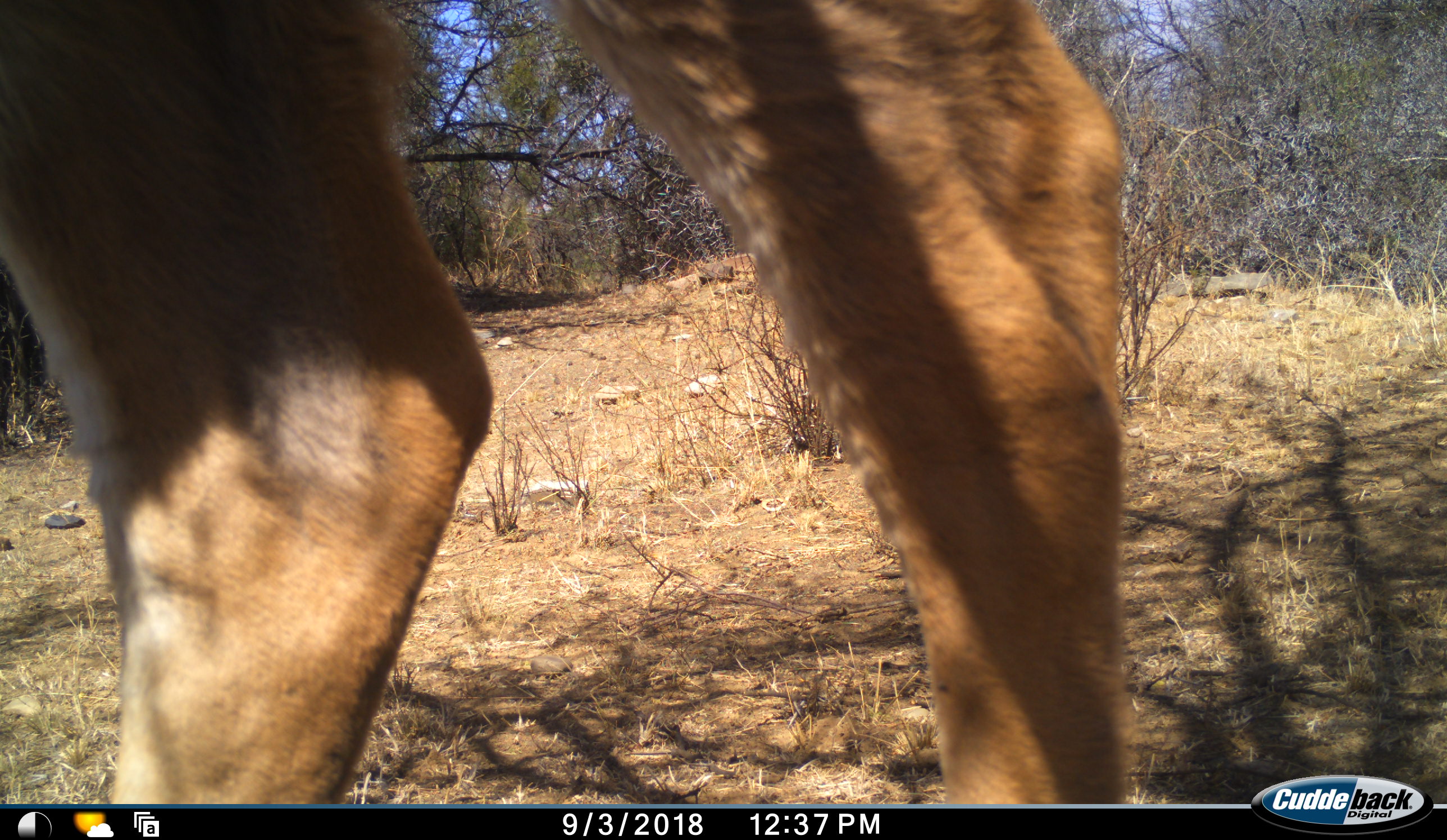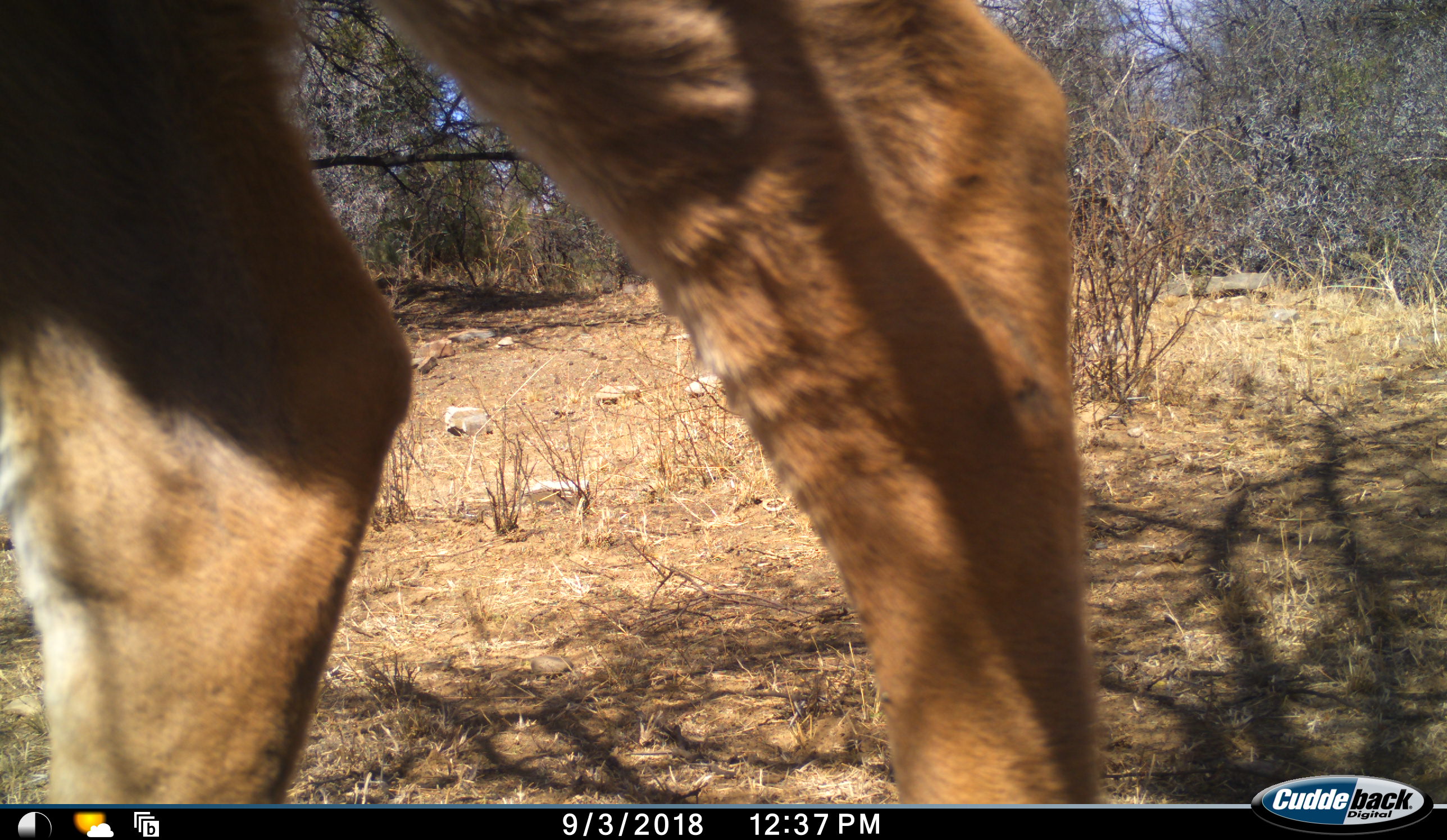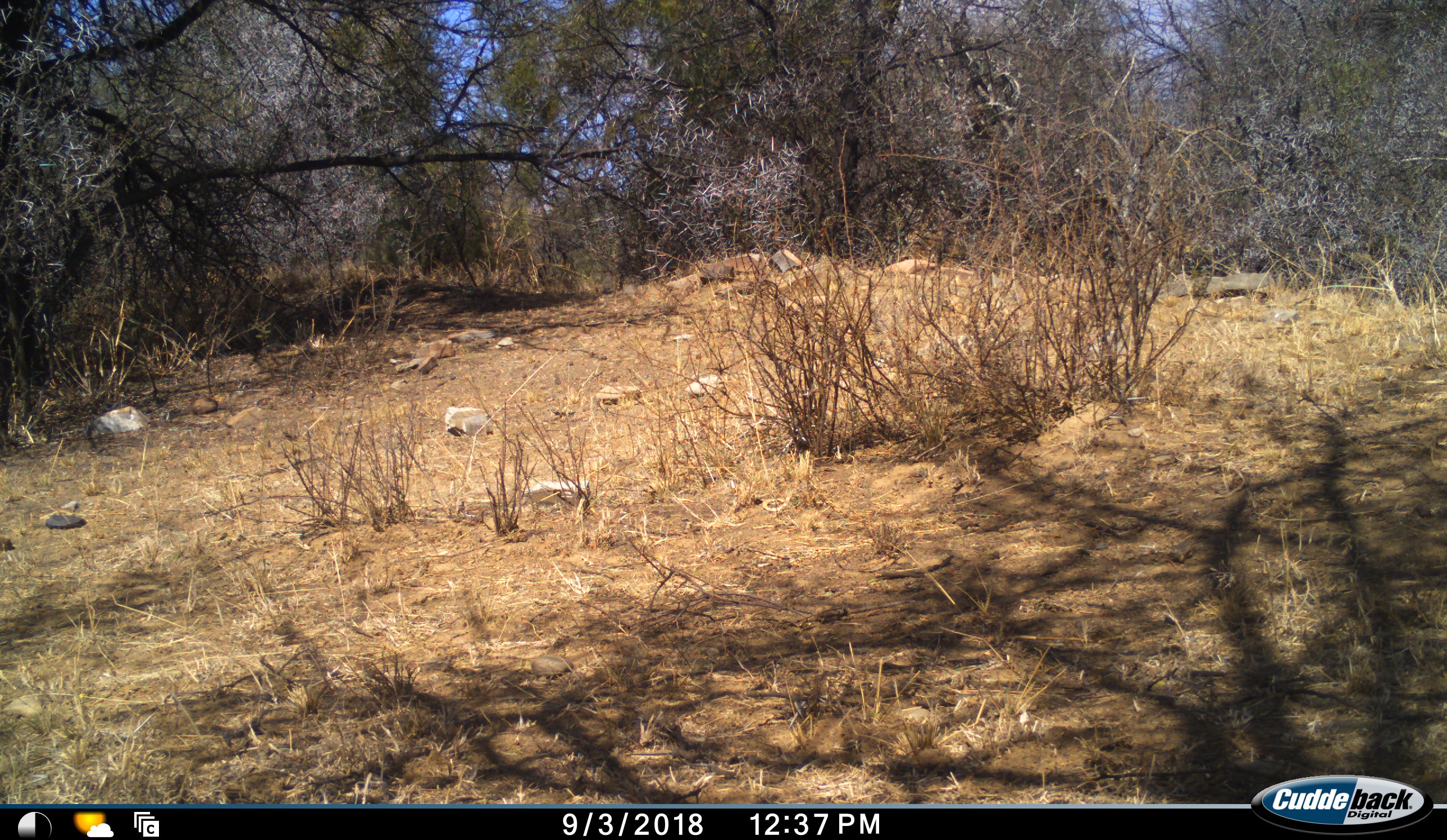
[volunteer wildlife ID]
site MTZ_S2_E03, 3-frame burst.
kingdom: Animalia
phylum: Chordata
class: Mammalia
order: Artiodactyla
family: Bovidae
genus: Tragelaphus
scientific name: Tragelaphus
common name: kudu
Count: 1.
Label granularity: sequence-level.